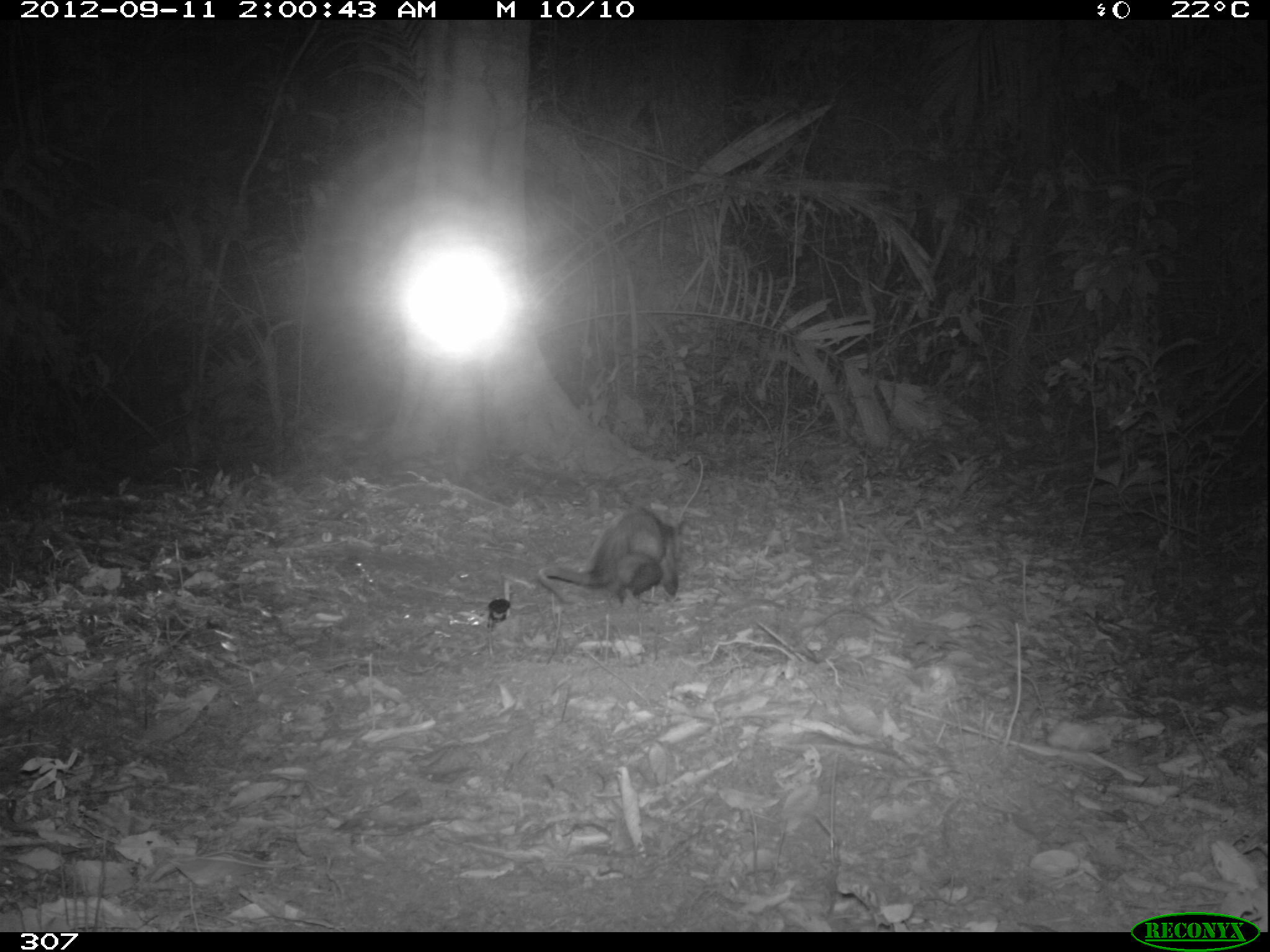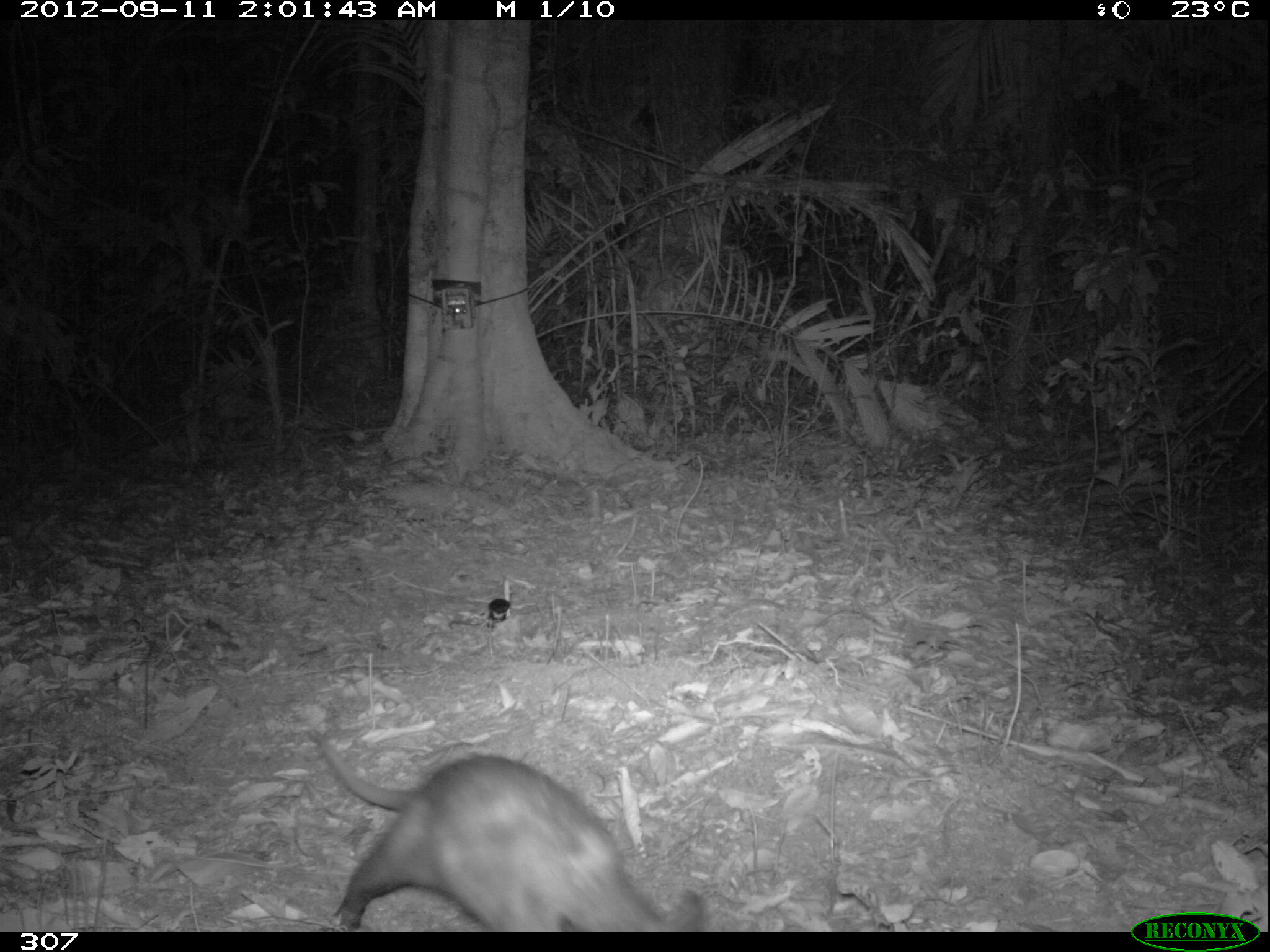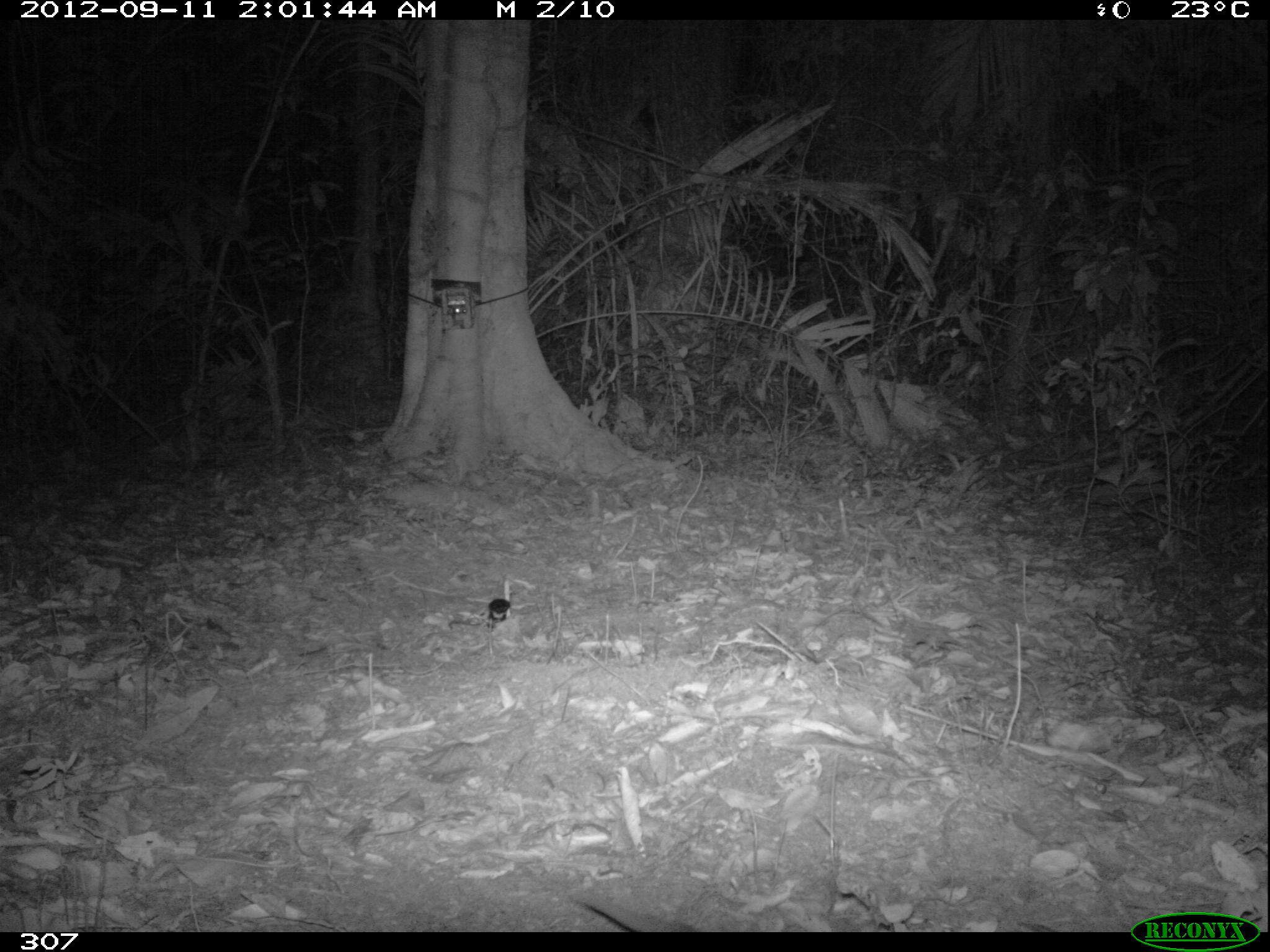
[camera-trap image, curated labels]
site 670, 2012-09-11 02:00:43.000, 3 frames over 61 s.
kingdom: Animalia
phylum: Chordata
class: Mammalia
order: Didelphimorphia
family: Didelphidae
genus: Didelphis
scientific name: Didelphis marsupialis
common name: southern opossum